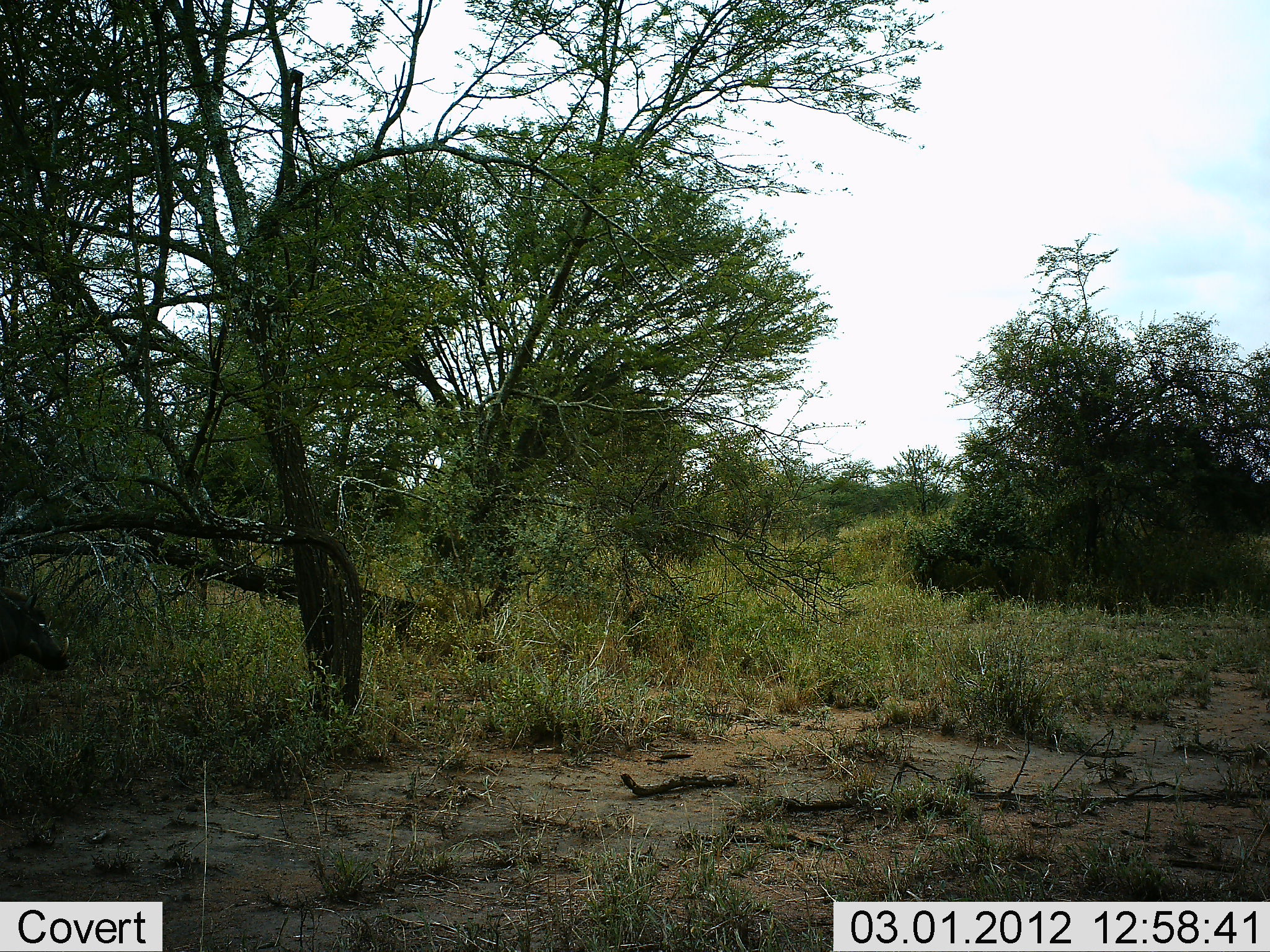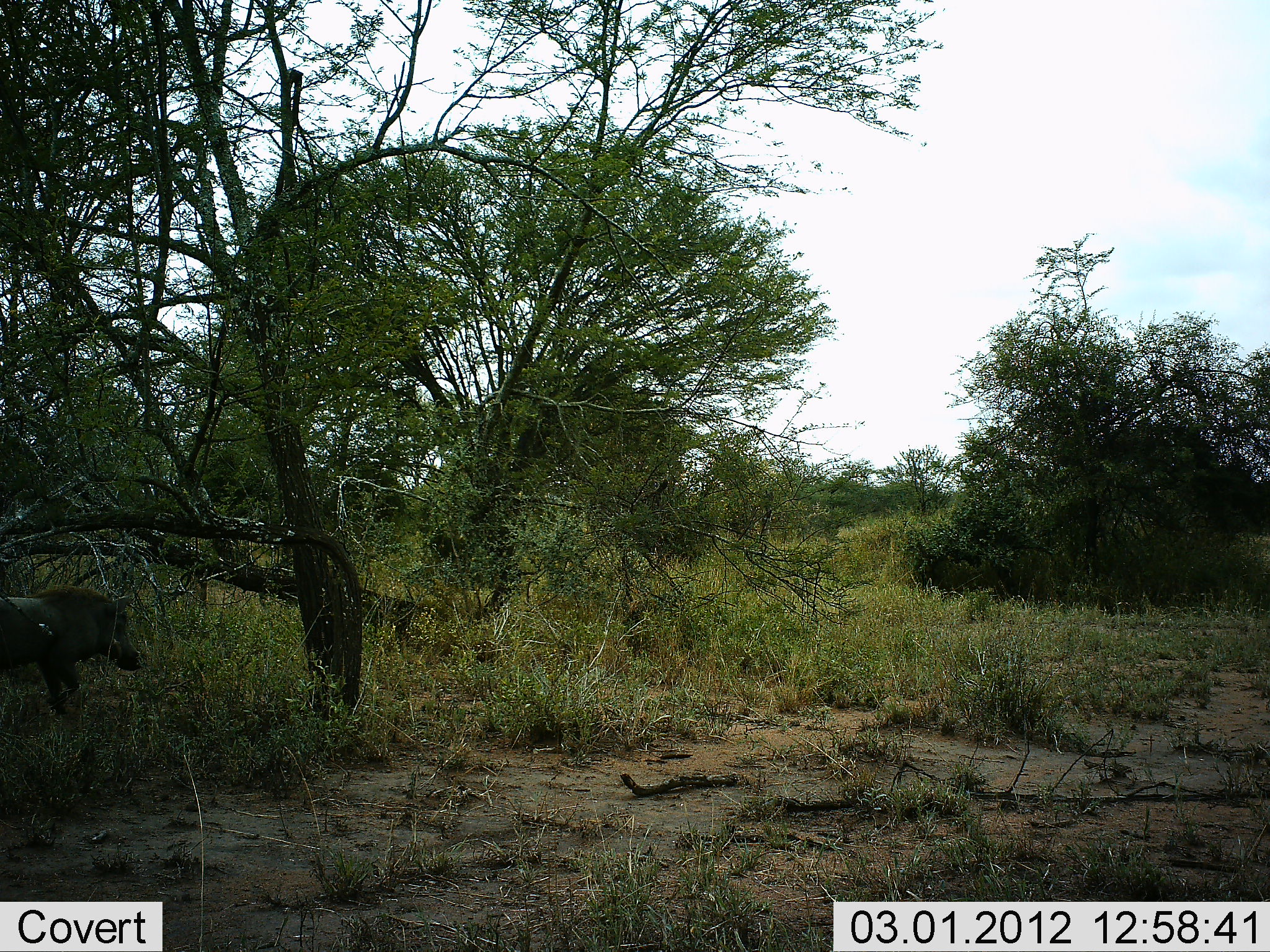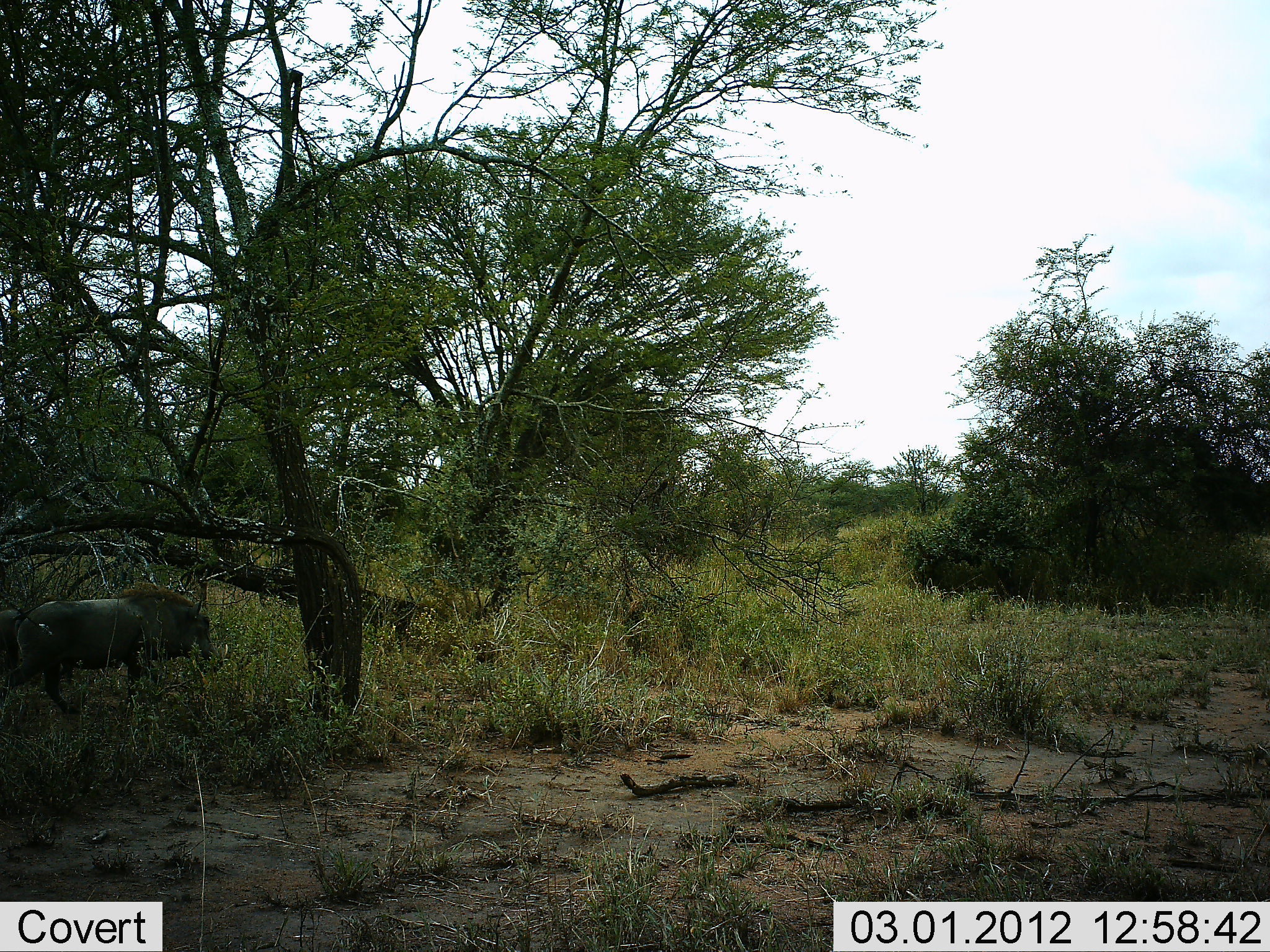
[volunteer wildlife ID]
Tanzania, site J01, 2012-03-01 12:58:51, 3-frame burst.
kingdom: Animalia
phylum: Chordata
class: Mammalia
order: Artiodactyla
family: Suidae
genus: Phacochoerus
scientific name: Phacochoerus africanus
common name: warthog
Warthog (Phacochoerus africanus), count 1. Behavior (volunteer vote fractions): standing 0%, resting 0%, moving 95%, interacting 0%. Young present (vote fraction): 0%. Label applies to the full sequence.